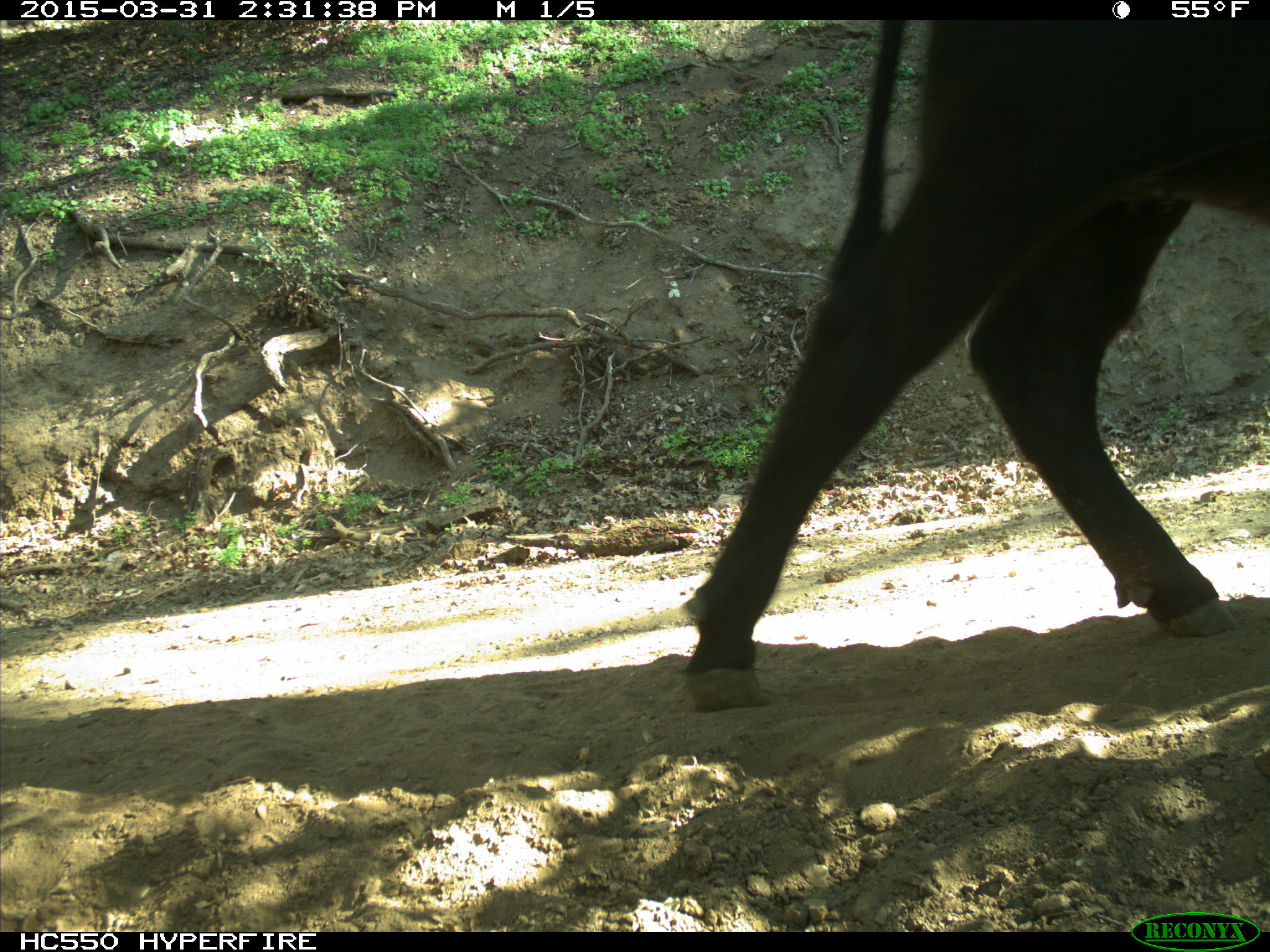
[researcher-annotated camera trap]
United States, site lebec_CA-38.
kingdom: Animalia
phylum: Chordata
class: Mammalia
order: Artiodactyla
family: Bovidae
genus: Bos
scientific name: Bos taurus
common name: domestic cow